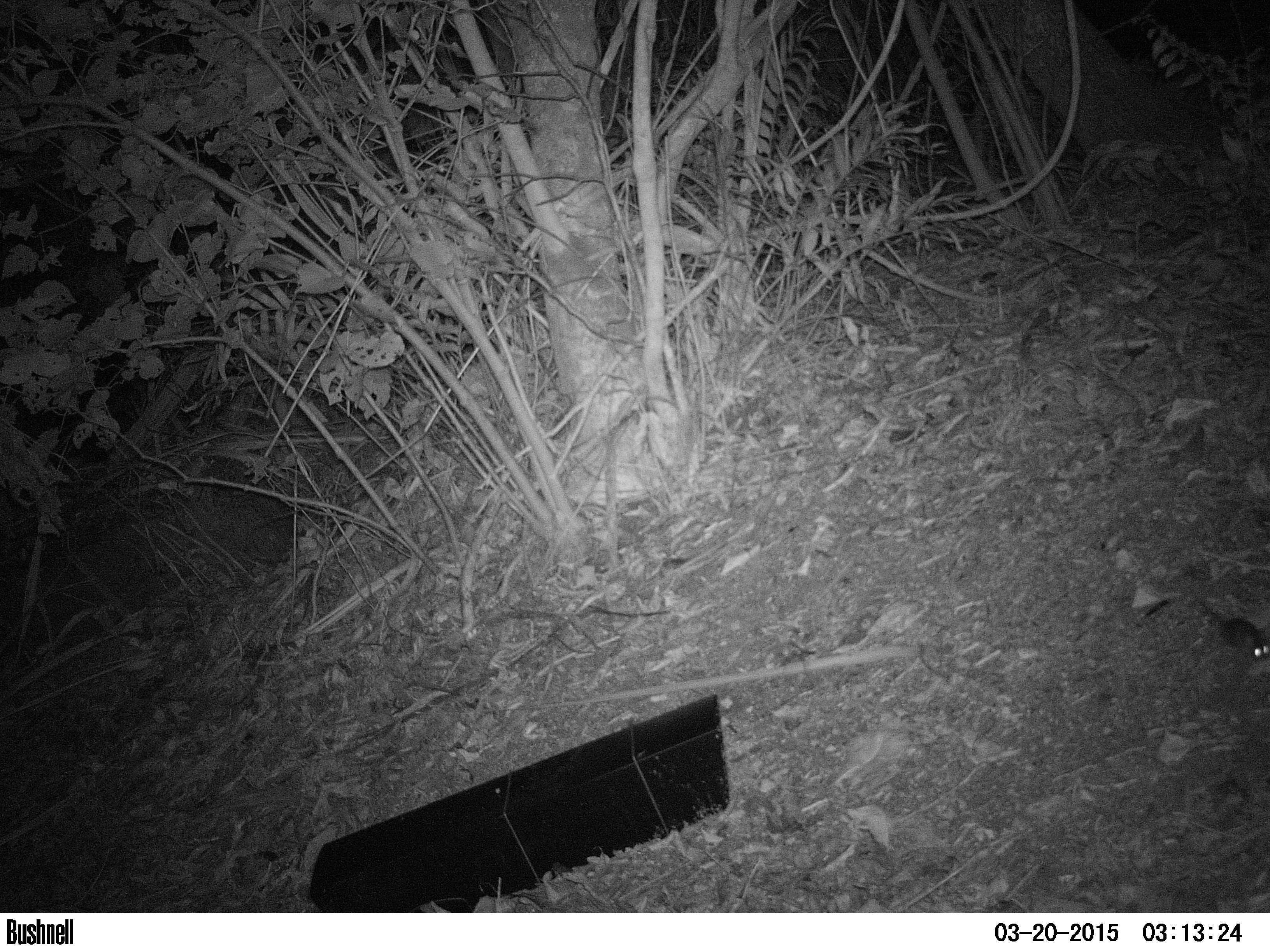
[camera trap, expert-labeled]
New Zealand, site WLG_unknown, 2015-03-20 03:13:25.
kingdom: Animalia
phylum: Chordata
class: Mammalia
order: Rodentia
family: Muridae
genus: Mus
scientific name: Mus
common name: mouse